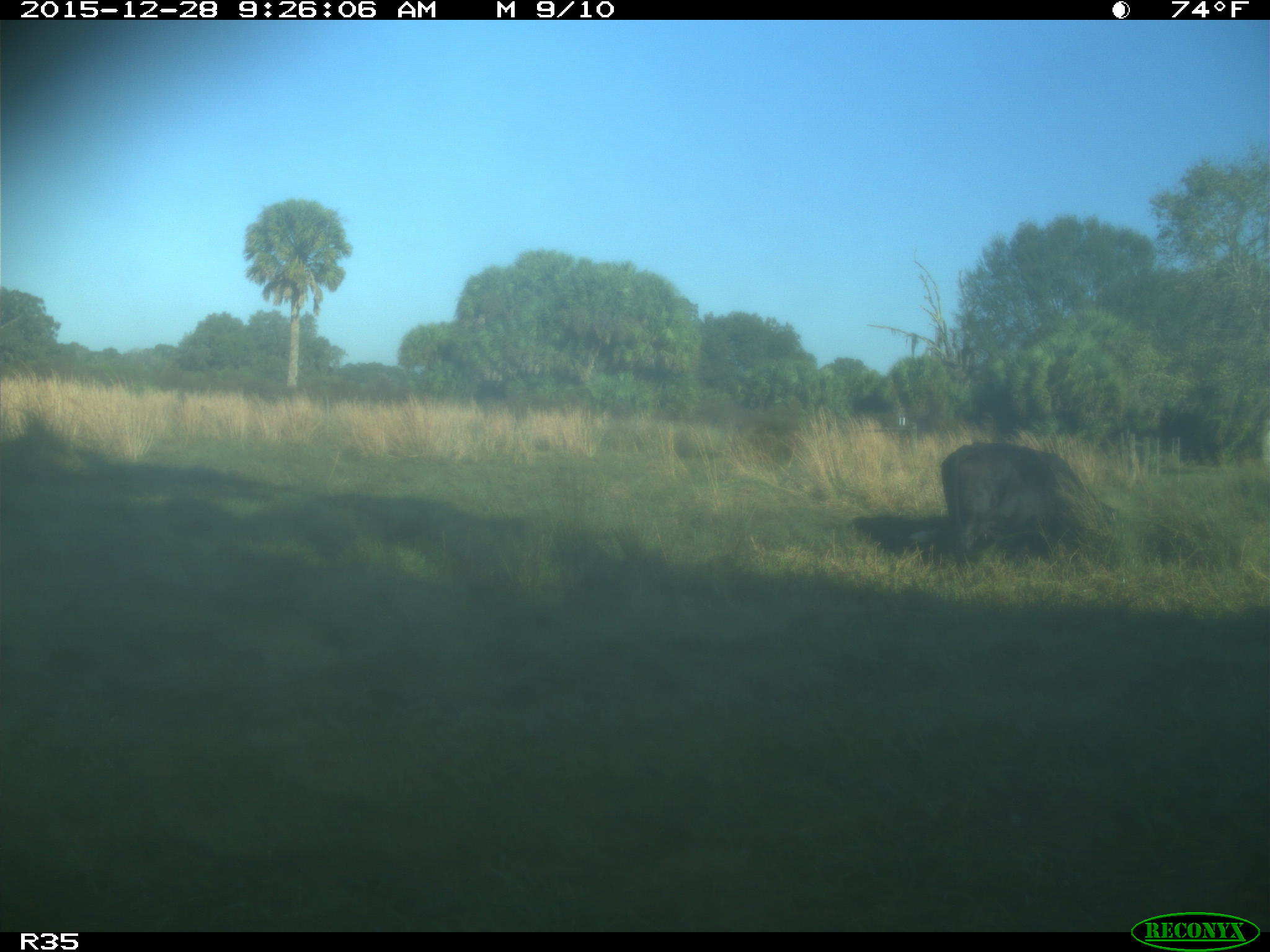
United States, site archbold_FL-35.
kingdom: Animalia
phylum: Chordata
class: Mammalia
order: Artiodactyla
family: Bovidae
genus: Bos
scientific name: Bos taurus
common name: domestic cow